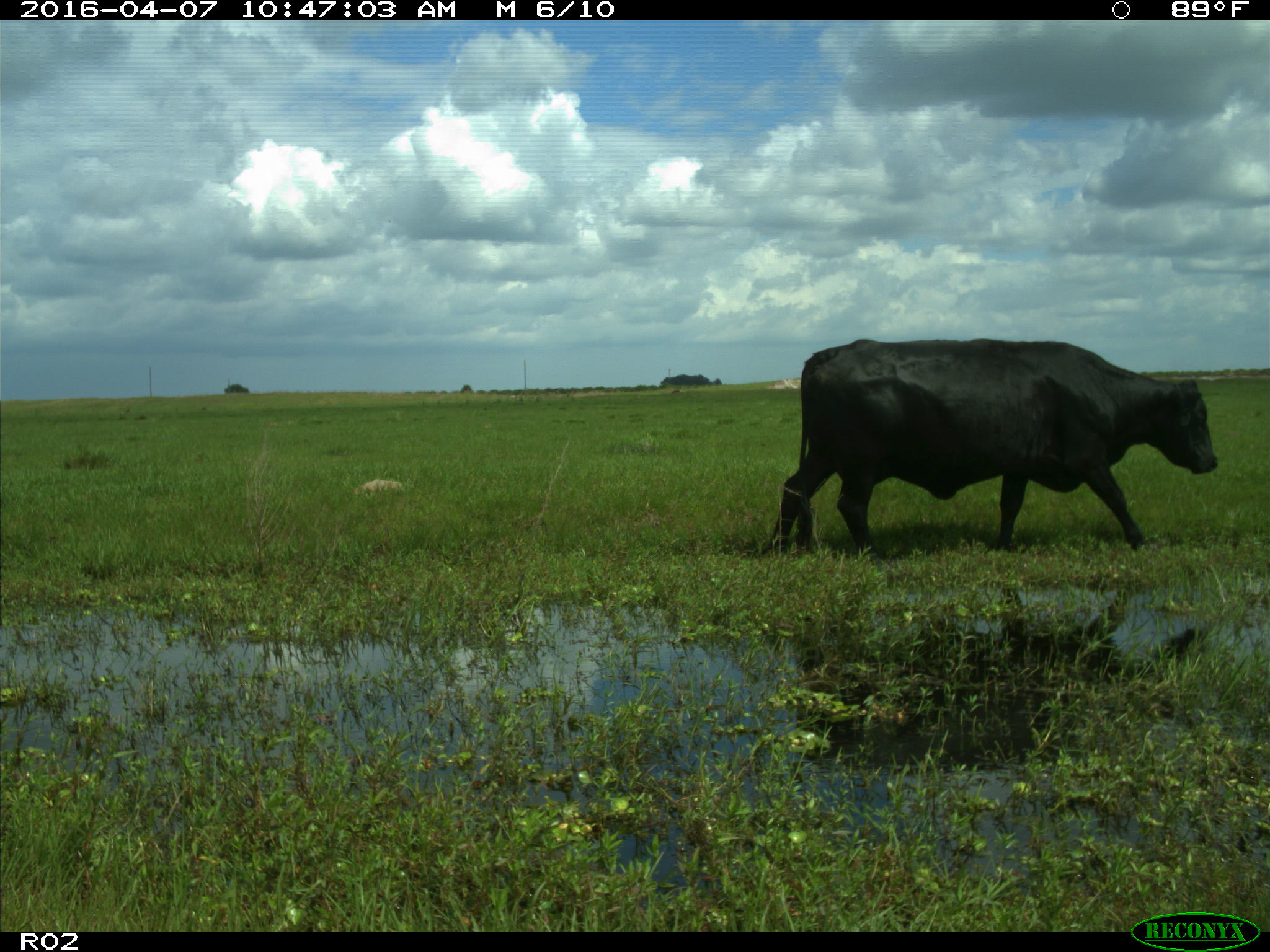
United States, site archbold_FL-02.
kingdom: Animalia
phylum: Chordata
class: Mammalia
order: Artiodactyla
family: Bovidae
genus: Bos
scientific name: Bos taurus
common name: domestic cow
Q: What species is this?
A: Bos taurus (domestic cow).